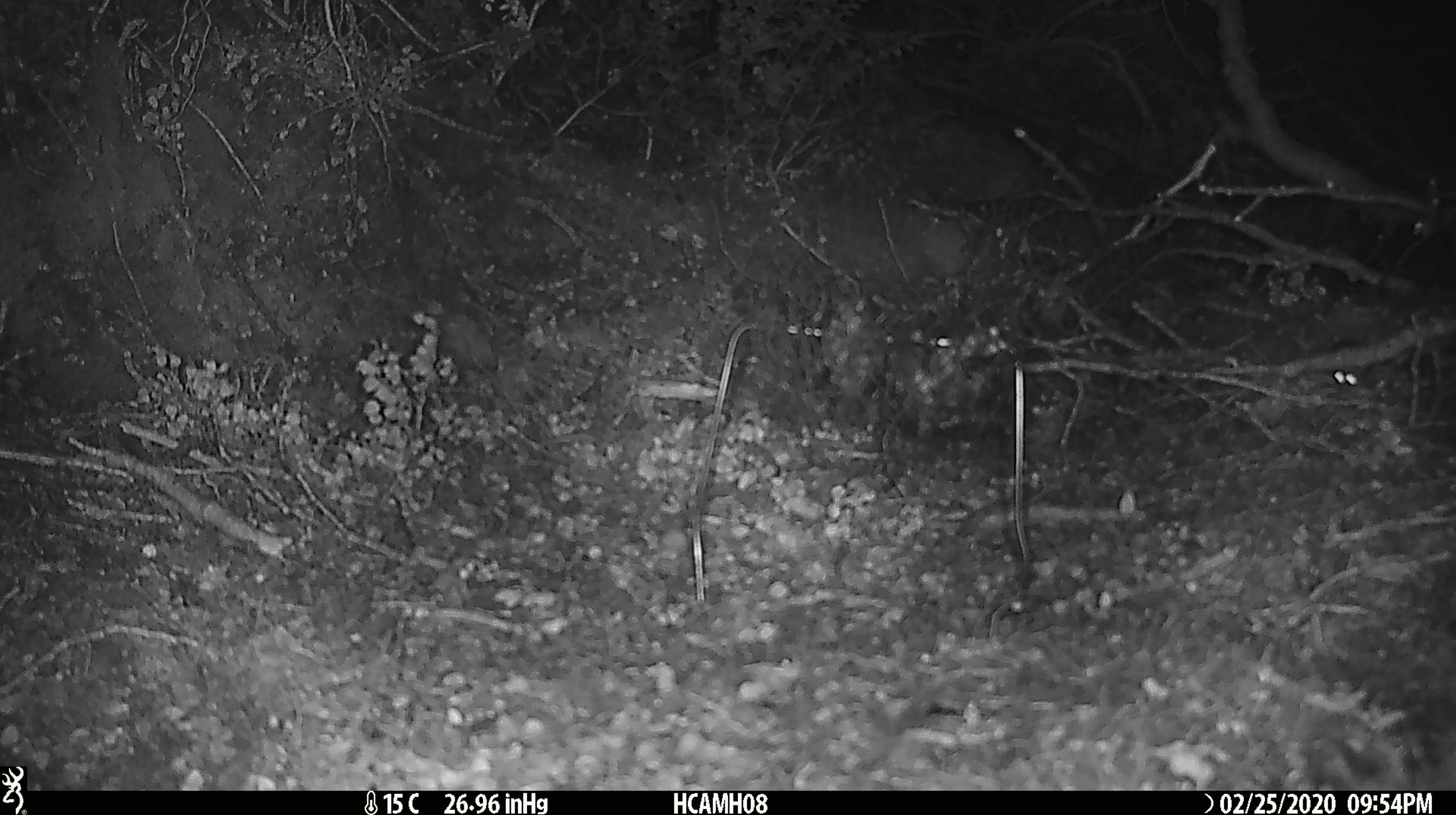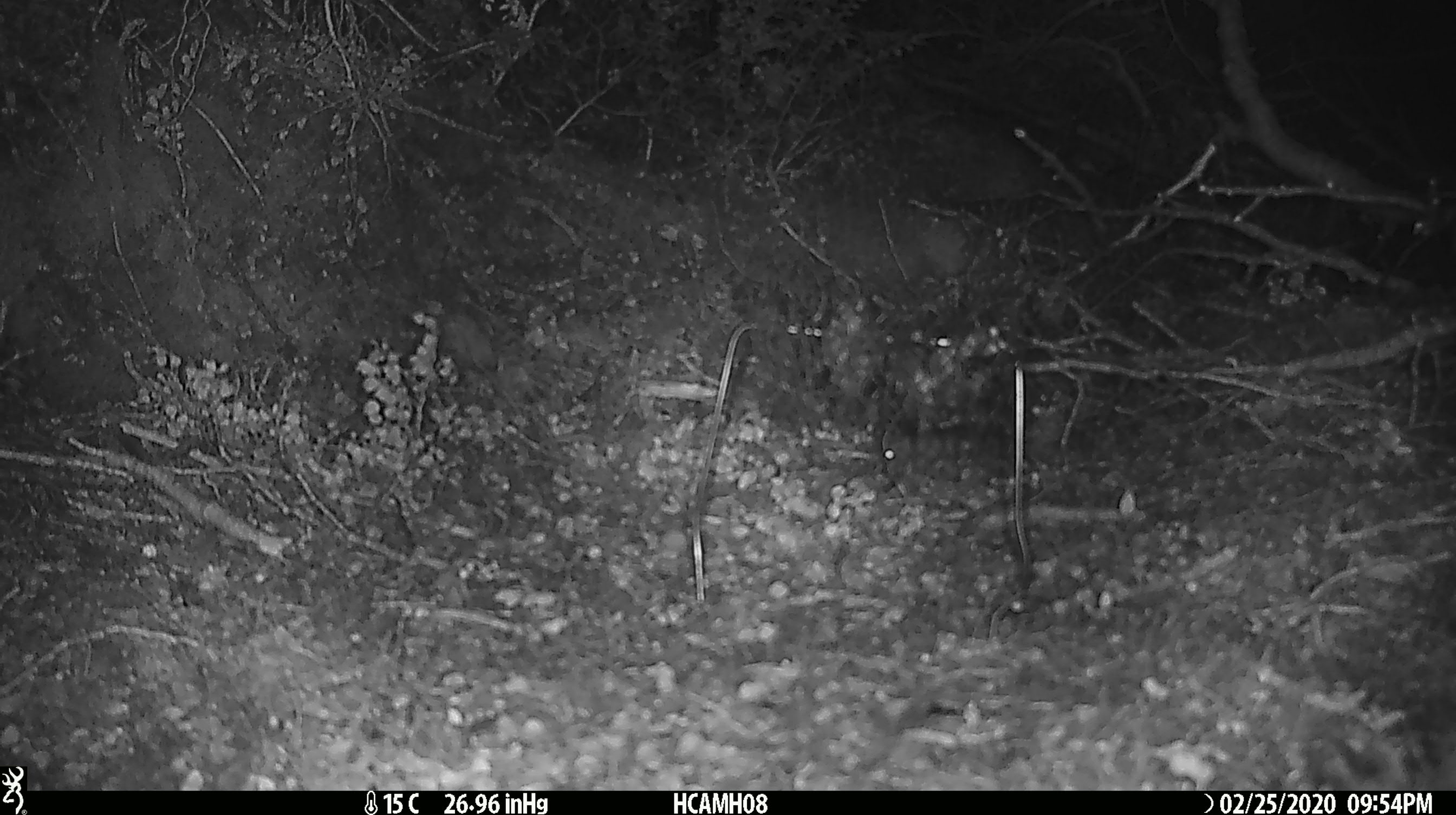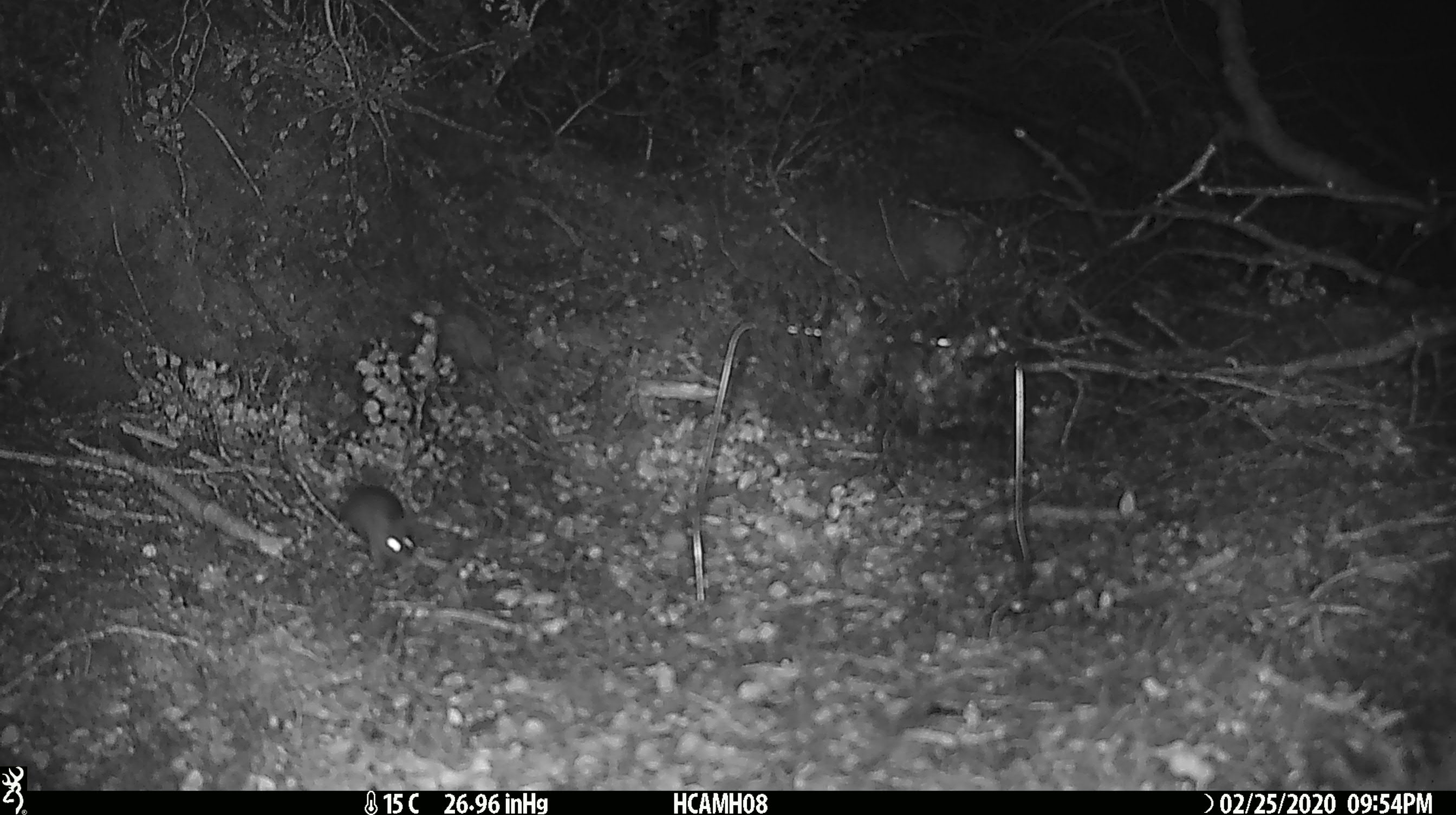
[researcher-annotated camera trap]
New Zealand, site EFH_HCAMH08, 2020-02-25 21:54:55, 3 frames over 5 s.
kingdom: Animalia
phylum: Chordata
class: Mammalia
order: Rodentia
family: Muridae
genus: Mus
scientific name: Mus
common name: mouse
Mouse (Mus).